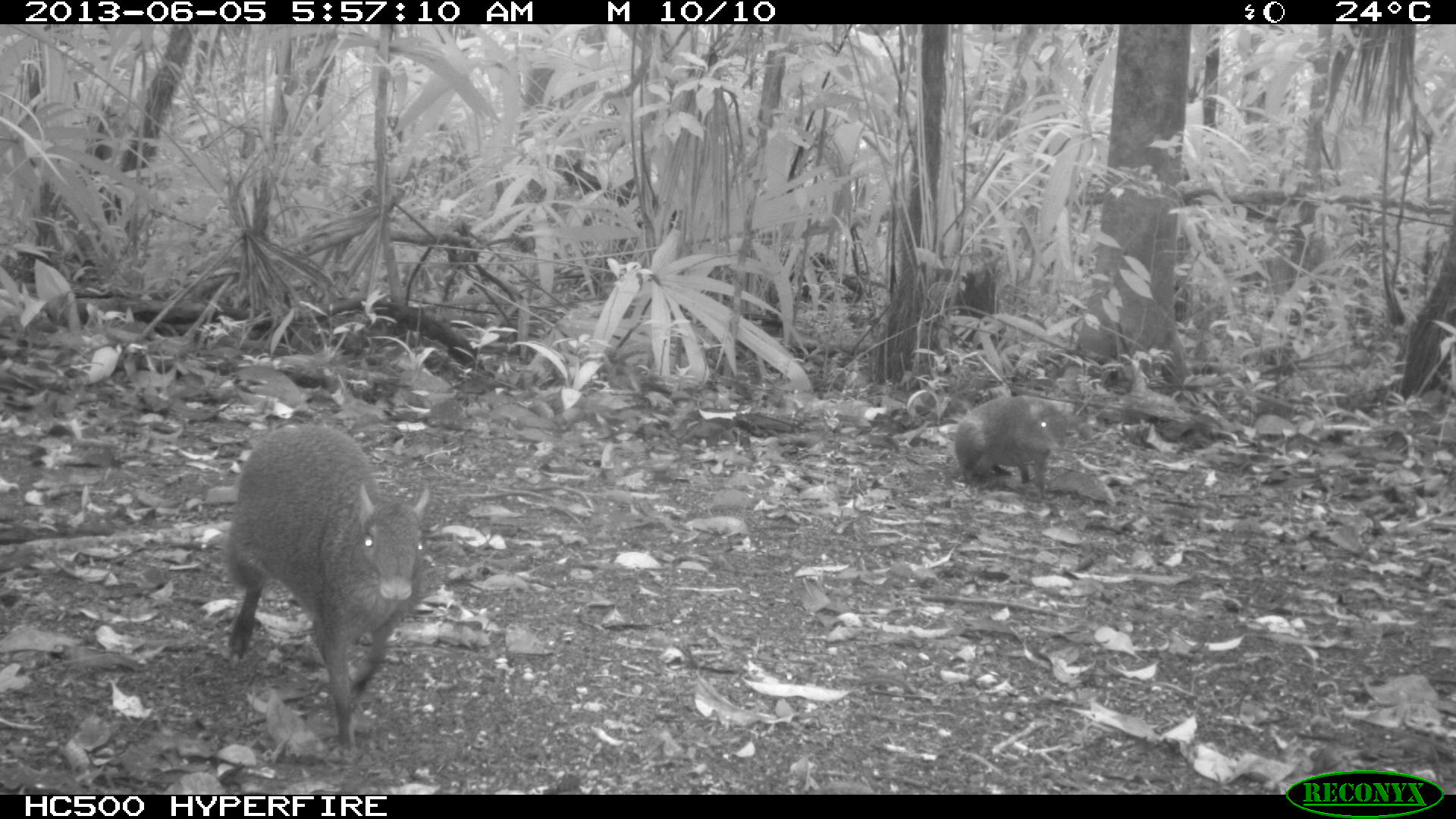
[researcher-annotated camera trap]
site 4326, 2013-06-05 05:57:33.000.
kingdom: Animalia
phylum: Chordata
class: Mammalia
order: Rodentia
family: Dasyproctidae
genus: Dasyprocta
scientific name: Dasyprocta punctata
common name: central american agouti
Dasyprocta punctata (central american agouti), count 1.